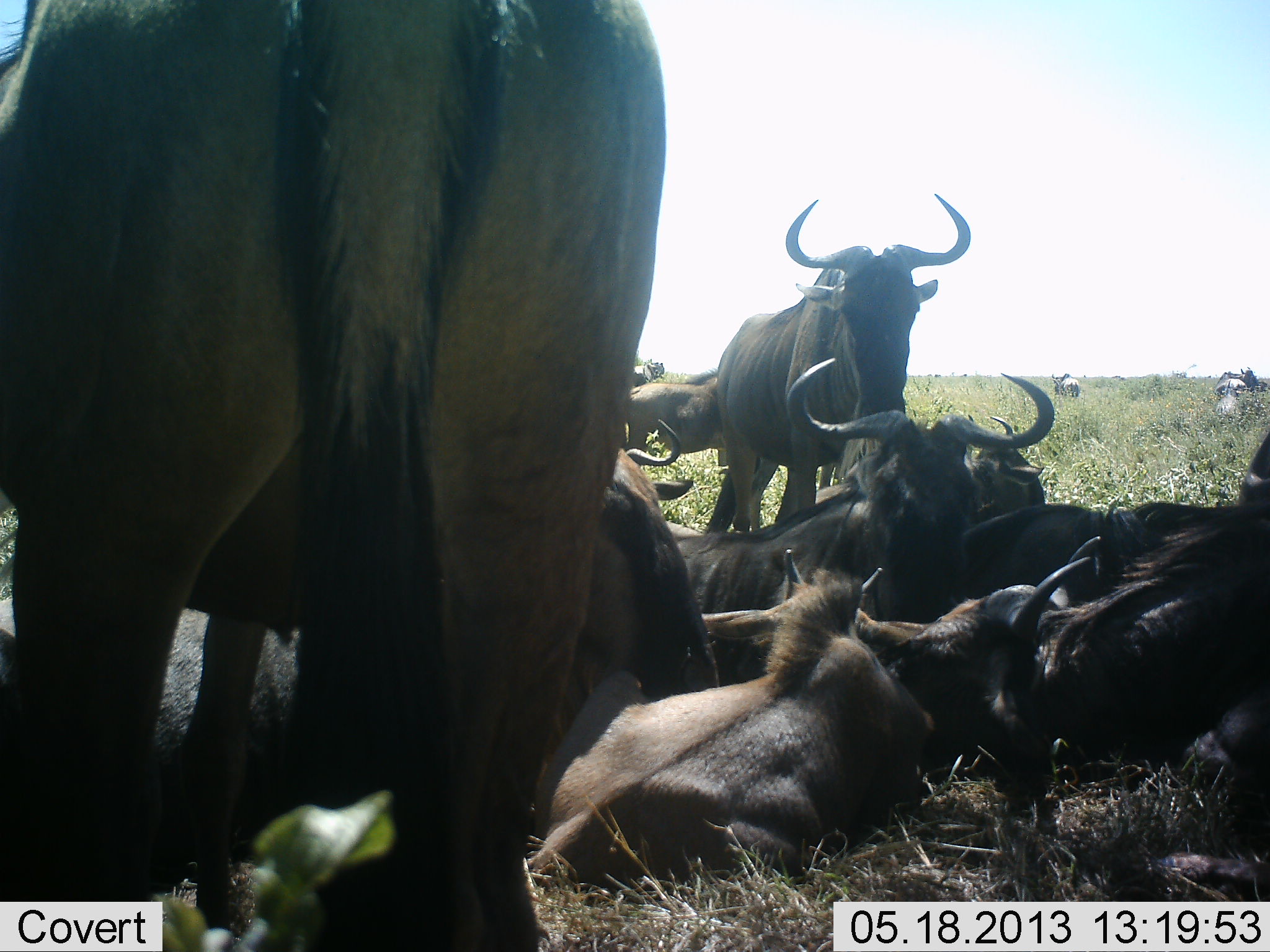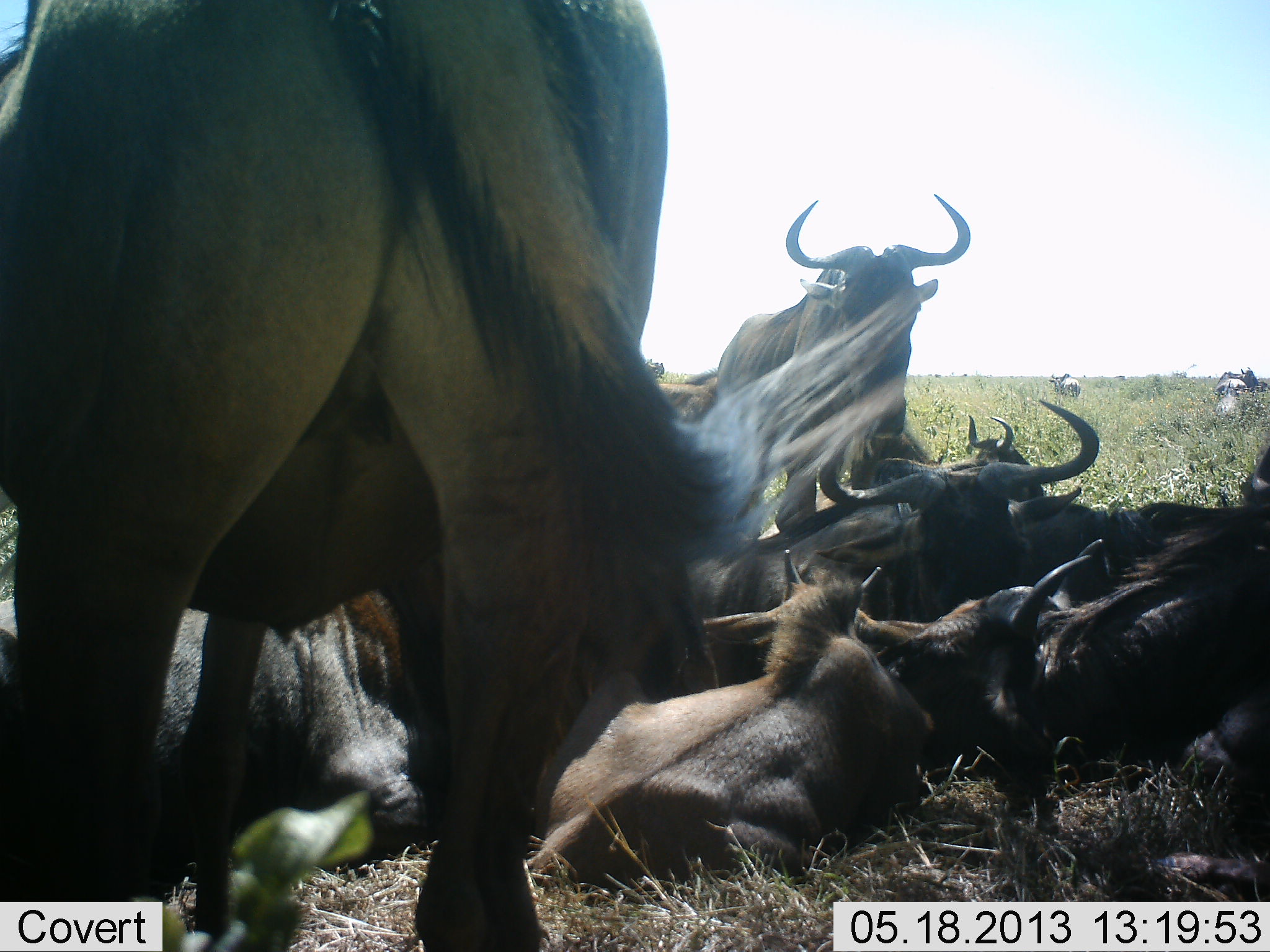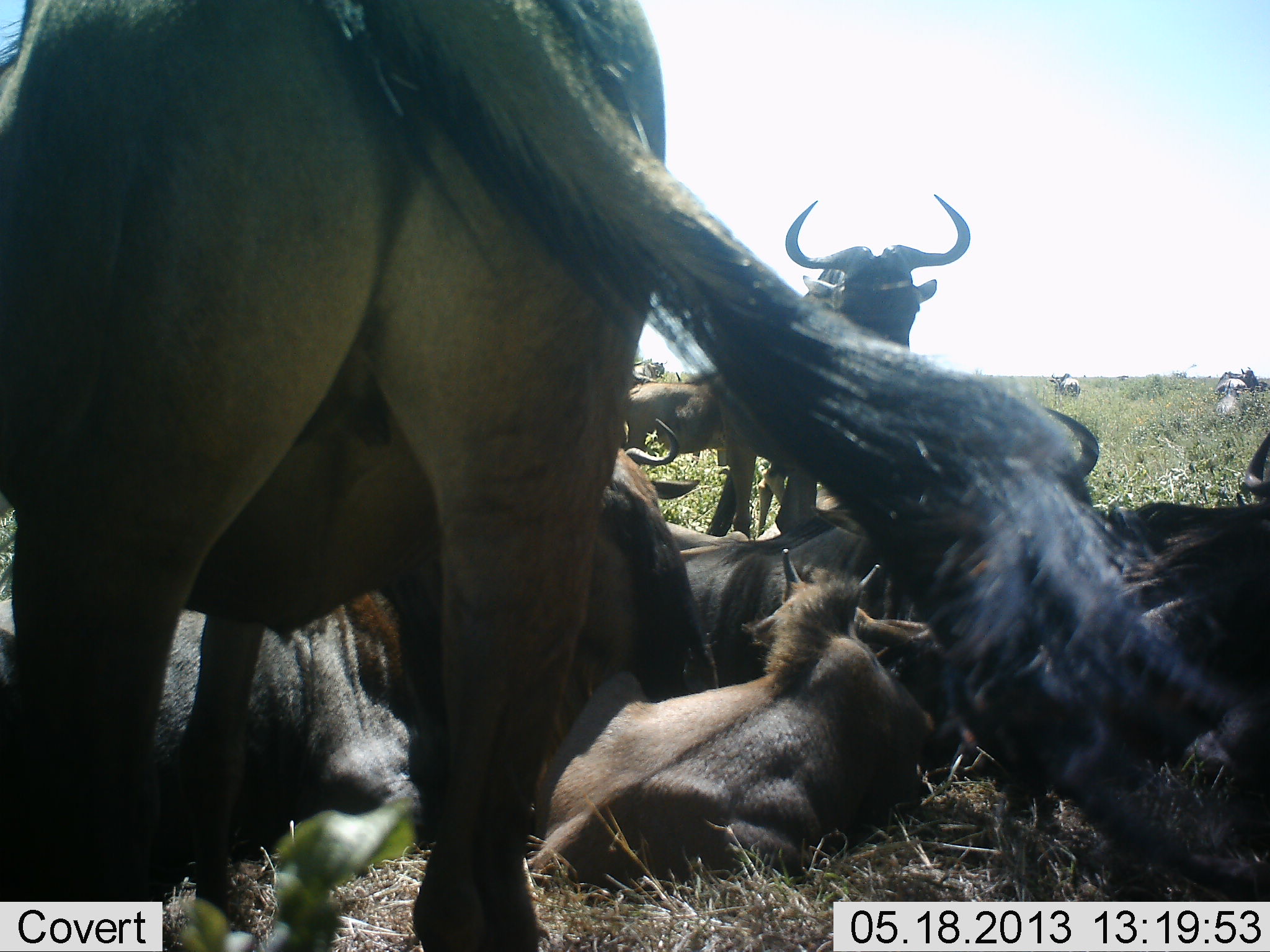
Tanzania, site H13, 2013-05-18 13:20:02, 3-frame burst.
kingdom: Animalia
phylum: Chordata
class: Mammalia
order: Artiodactyla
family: Bovidae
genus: Connochaetes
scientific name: Connochaetes taurinus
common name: blue wildebeest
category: wildebeest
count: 11-50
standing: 87%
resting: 93%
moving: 7%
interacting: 20%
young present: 47%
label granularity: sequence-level